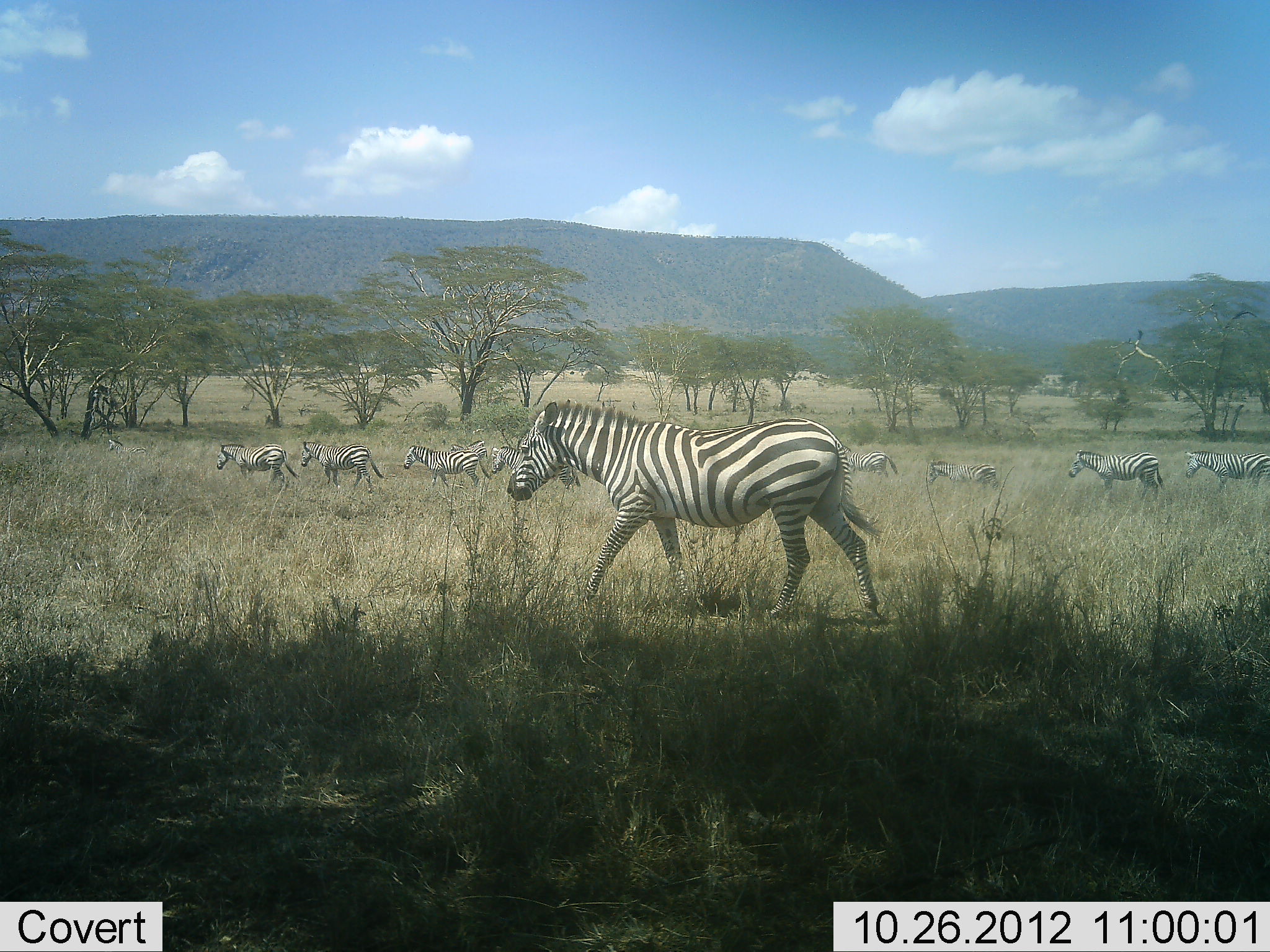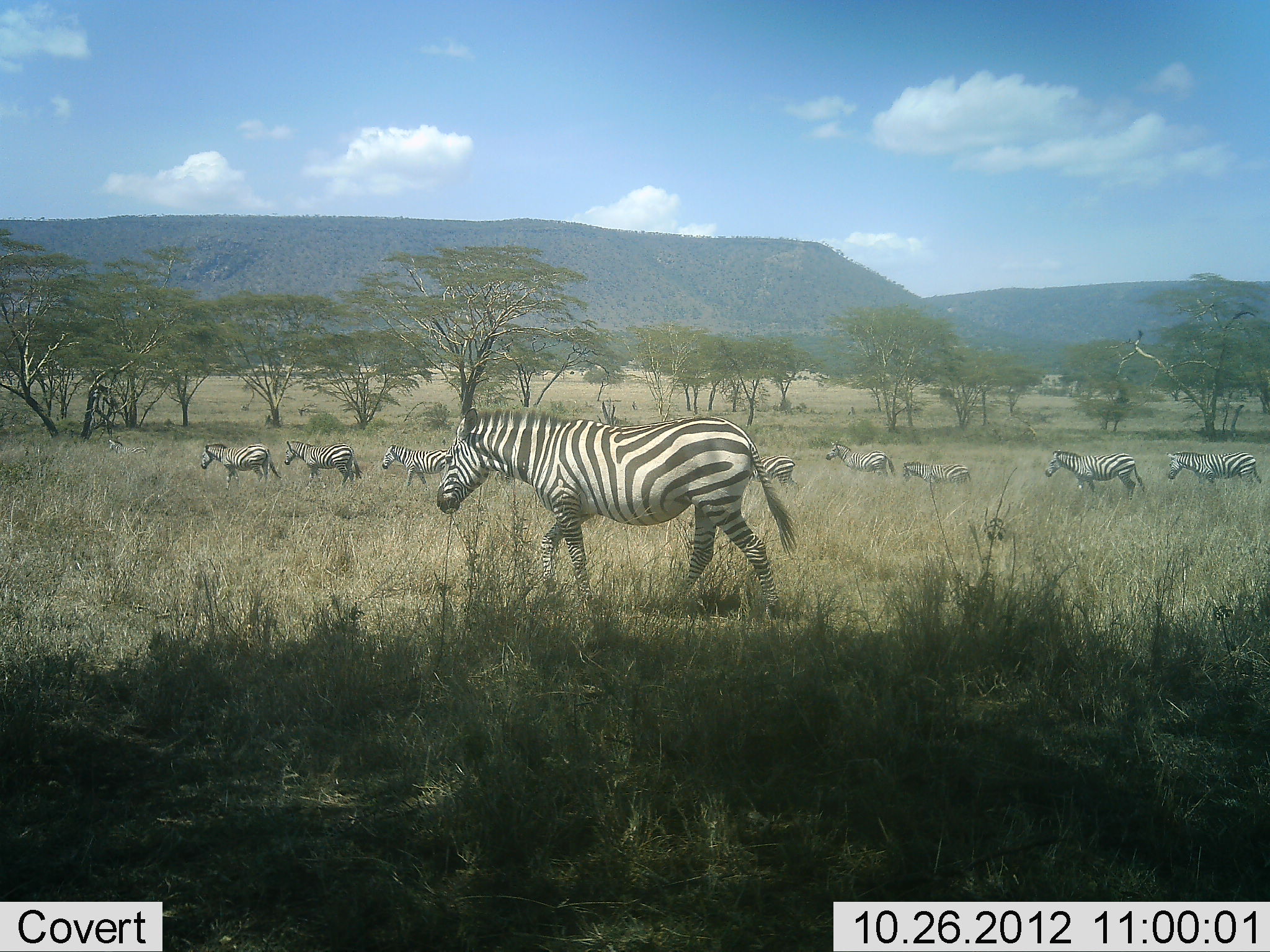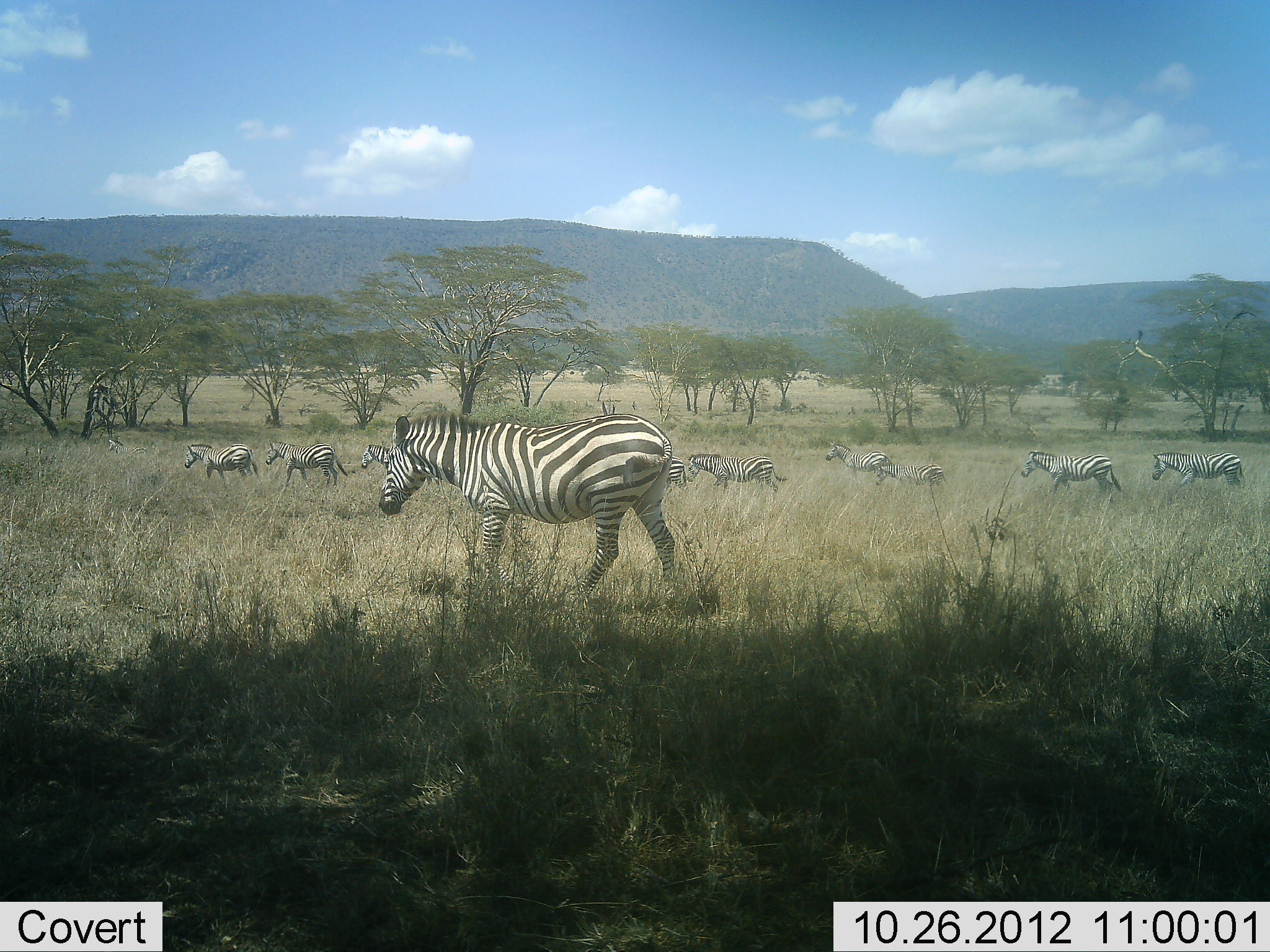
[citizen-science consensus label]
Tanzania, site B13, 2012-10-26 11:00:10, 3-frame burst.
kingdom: Animalia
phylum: Chordata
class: Mammalia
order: Perissodactyla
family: Equidae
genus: Equus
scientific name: Equus quagga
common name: plains zebra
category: zebra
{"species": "zebra (plains zebra) (Equus quagga)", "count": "11-50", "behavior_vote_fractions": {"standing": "20%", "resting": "0%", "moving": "100%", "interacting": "10%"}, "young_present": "10%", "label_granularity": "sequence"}